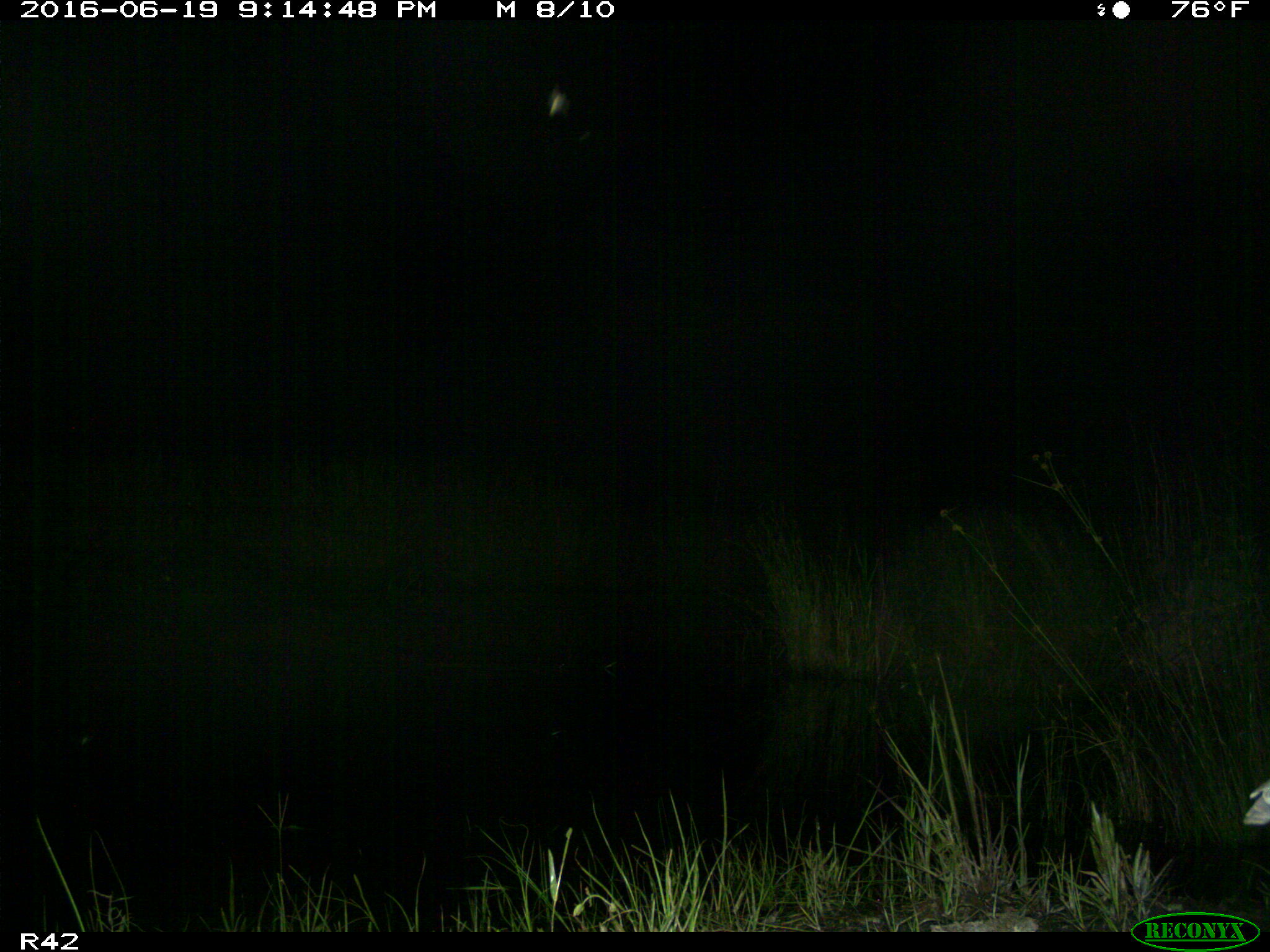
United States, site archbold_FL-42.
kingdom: Animalia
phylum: Chordata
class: Aves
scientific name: Aves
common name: birds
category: unidentified bird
Unidentified bird (birds) (Aves).